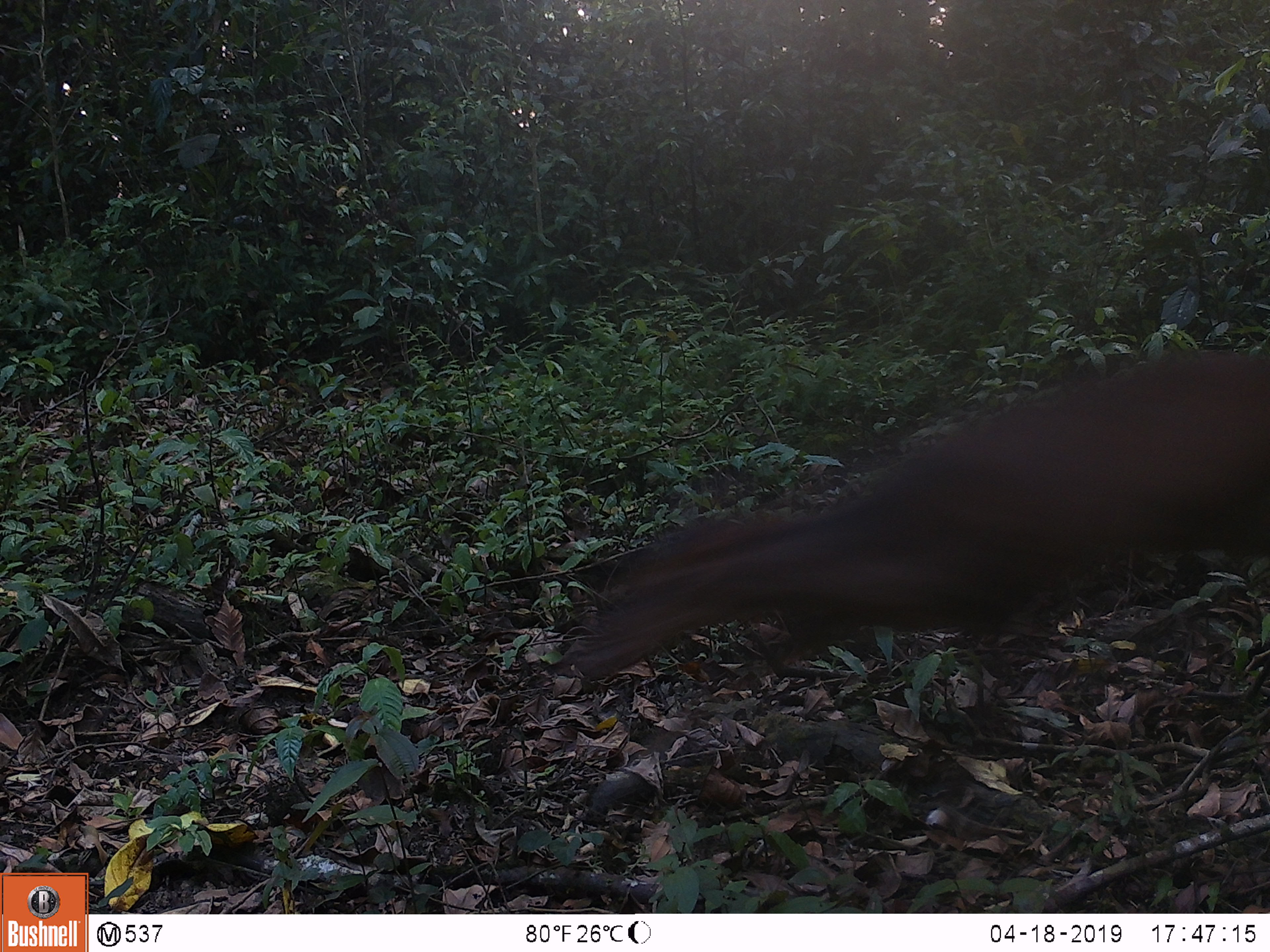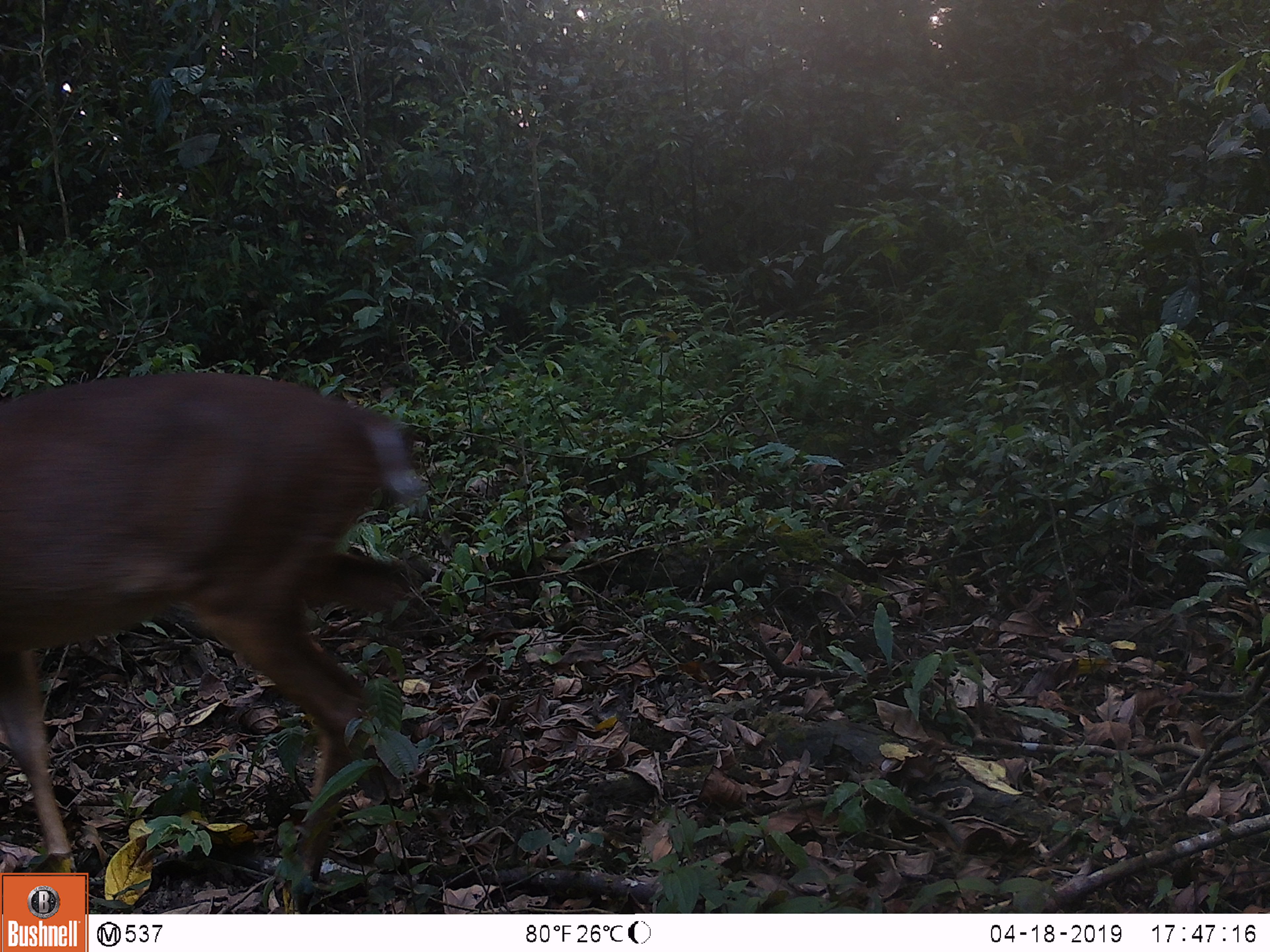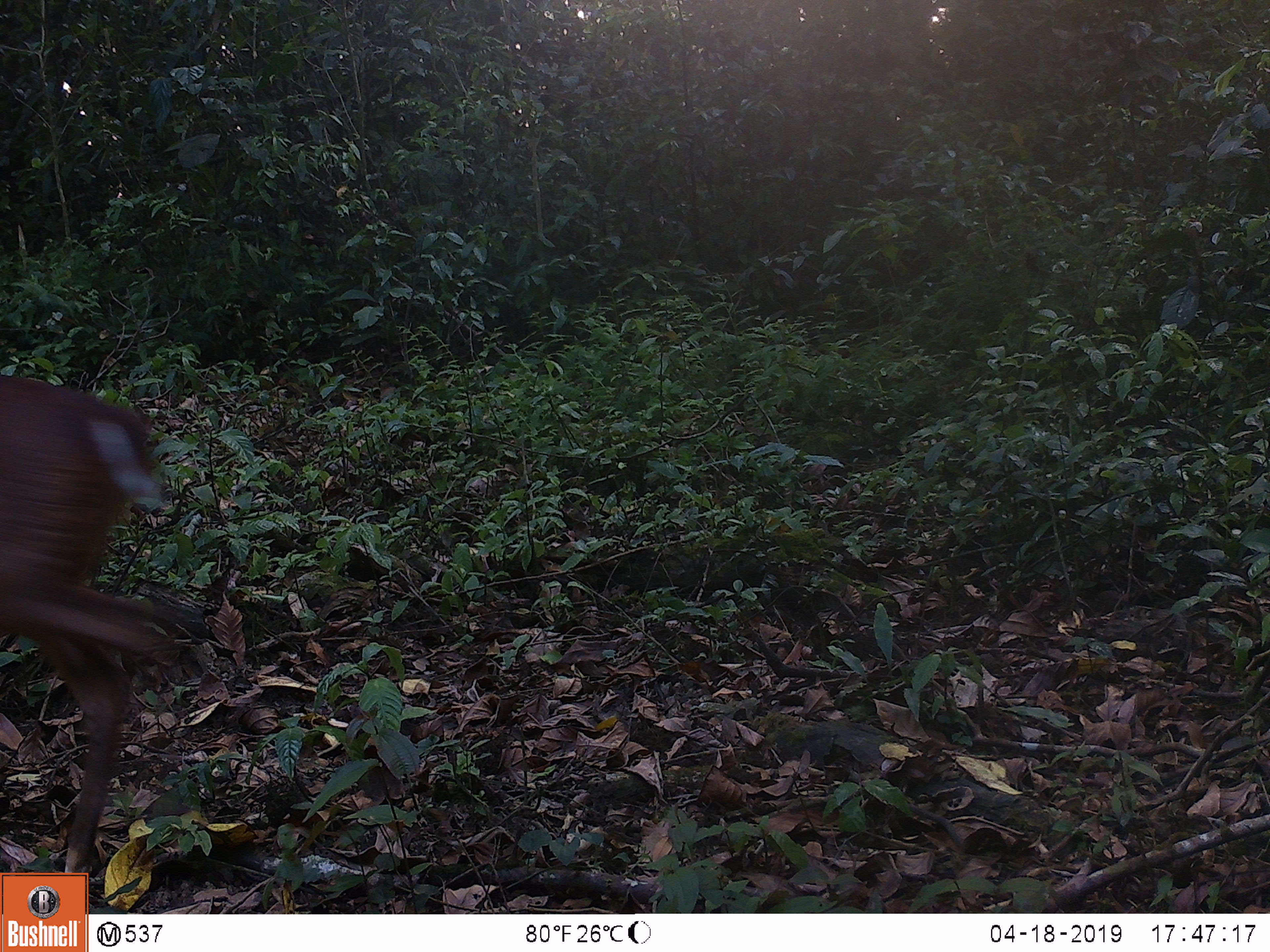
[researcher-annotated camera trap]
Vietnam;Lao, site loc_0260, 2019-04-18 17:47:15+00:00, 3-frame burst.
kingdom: Animalia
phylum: Chordata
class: Mammalia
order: Artiodactyla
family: Cervidae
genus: Muntiacus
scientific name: Muntiacus vuquangensis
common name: large-antlered muntjac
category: large antlered muntjac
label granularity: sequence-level